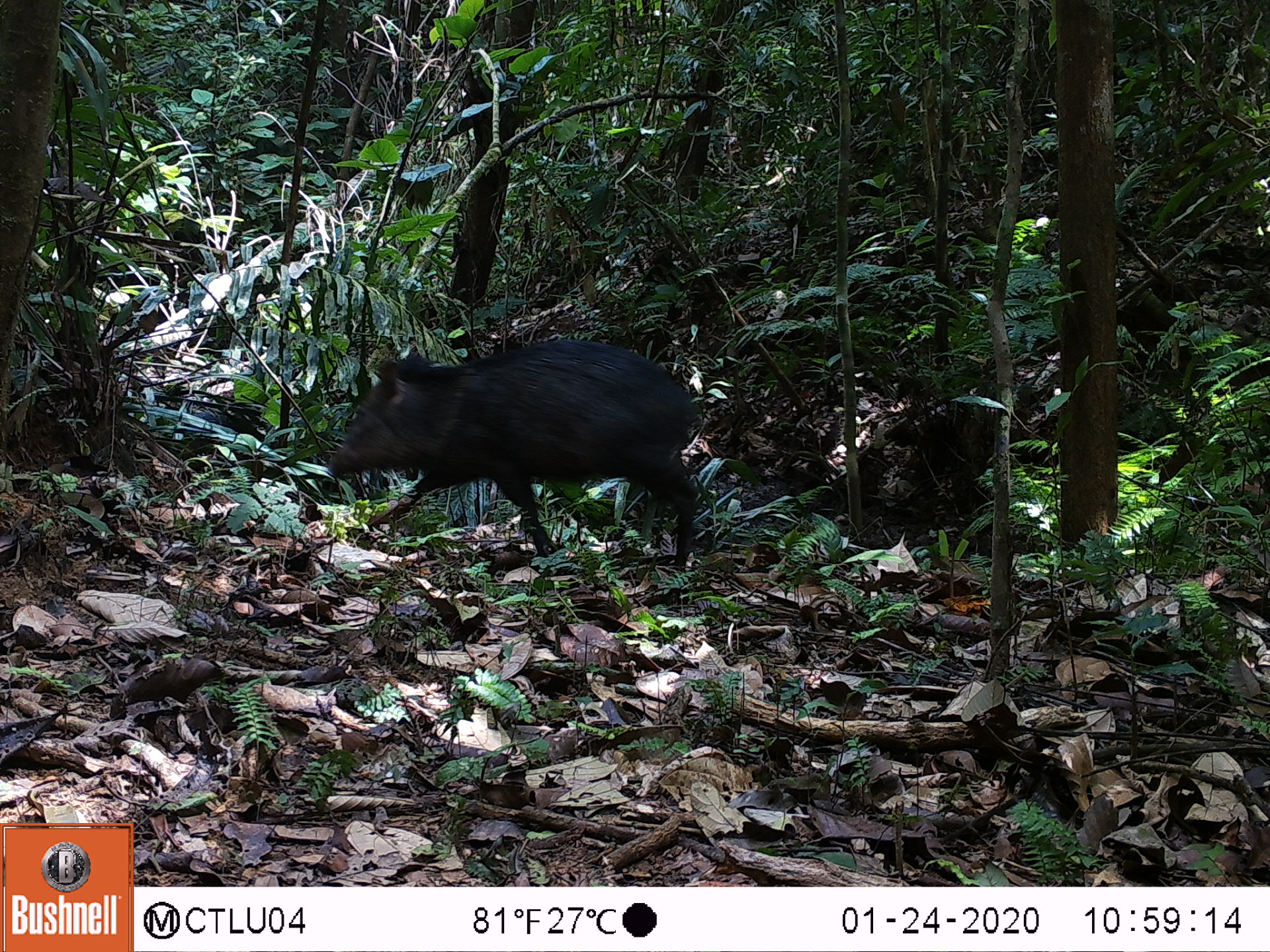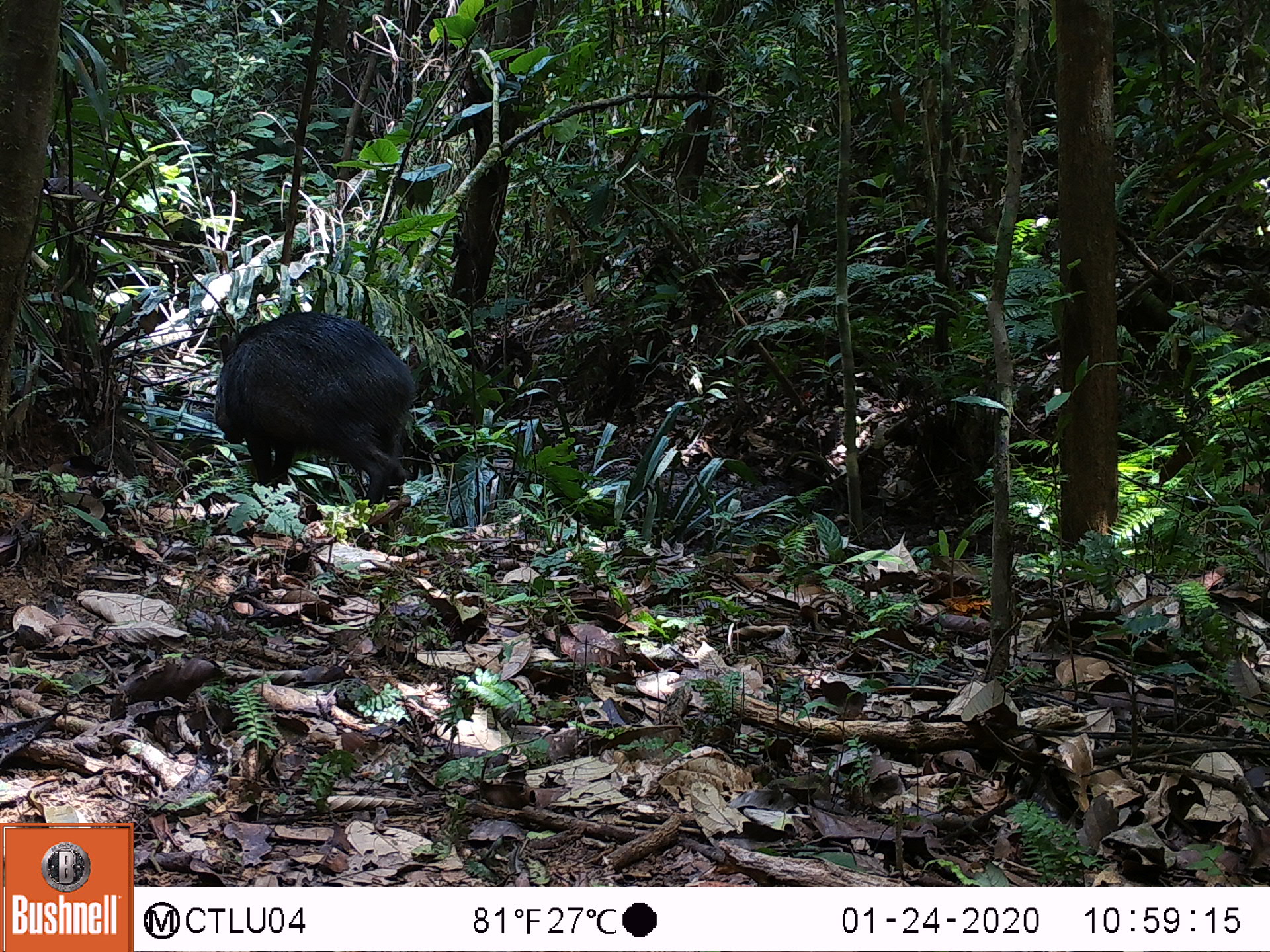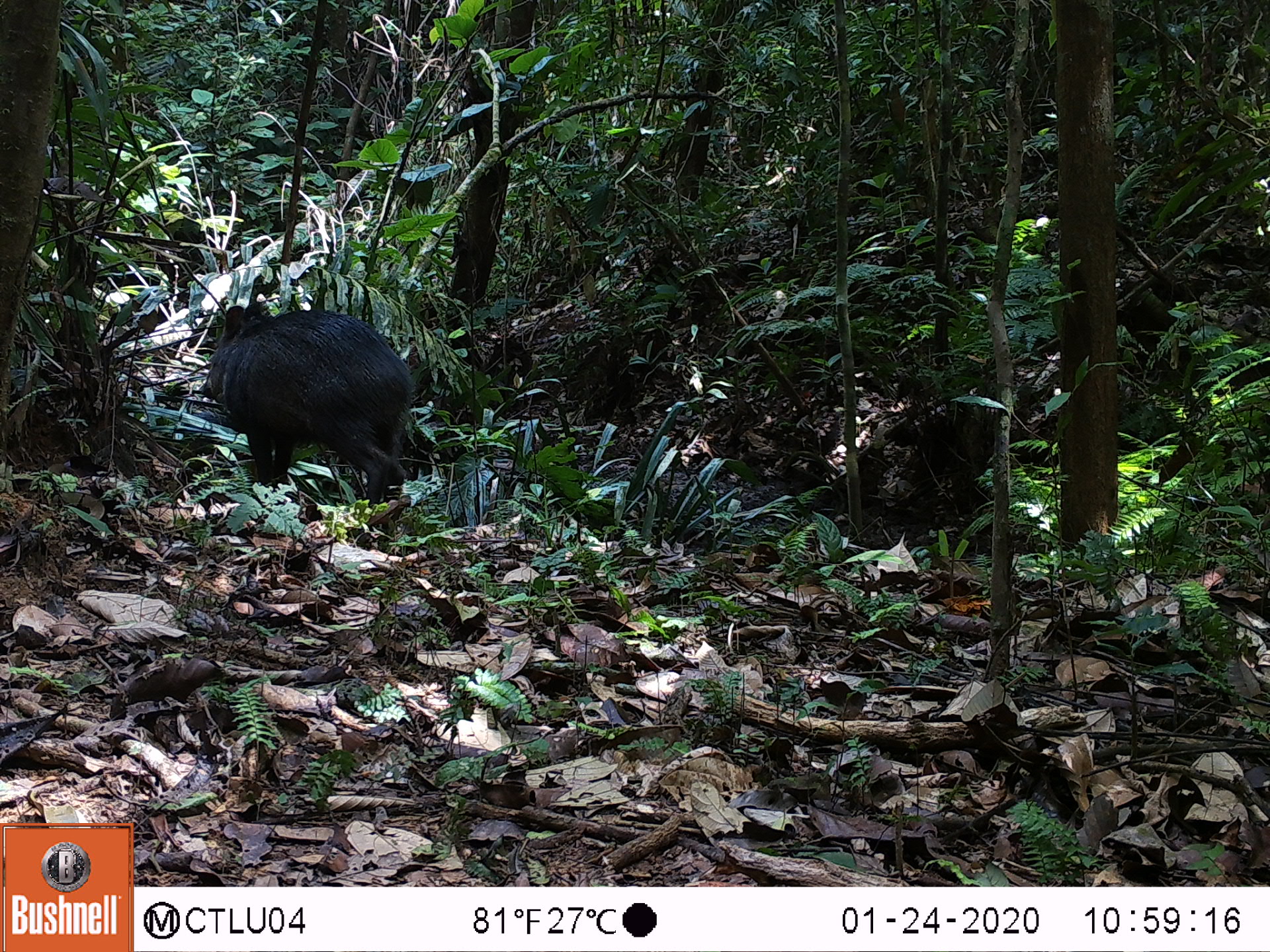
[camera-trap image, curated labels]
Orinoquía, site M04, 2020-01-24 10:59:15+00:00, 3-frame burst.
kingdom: Animalia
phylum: Chordata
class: Mammalia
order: Artiodactyla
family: Tayassuidae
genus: Pecari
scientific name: Pecari tajacu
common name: collared peccary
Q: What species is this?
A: Collared peccary (Pecari tajacu).